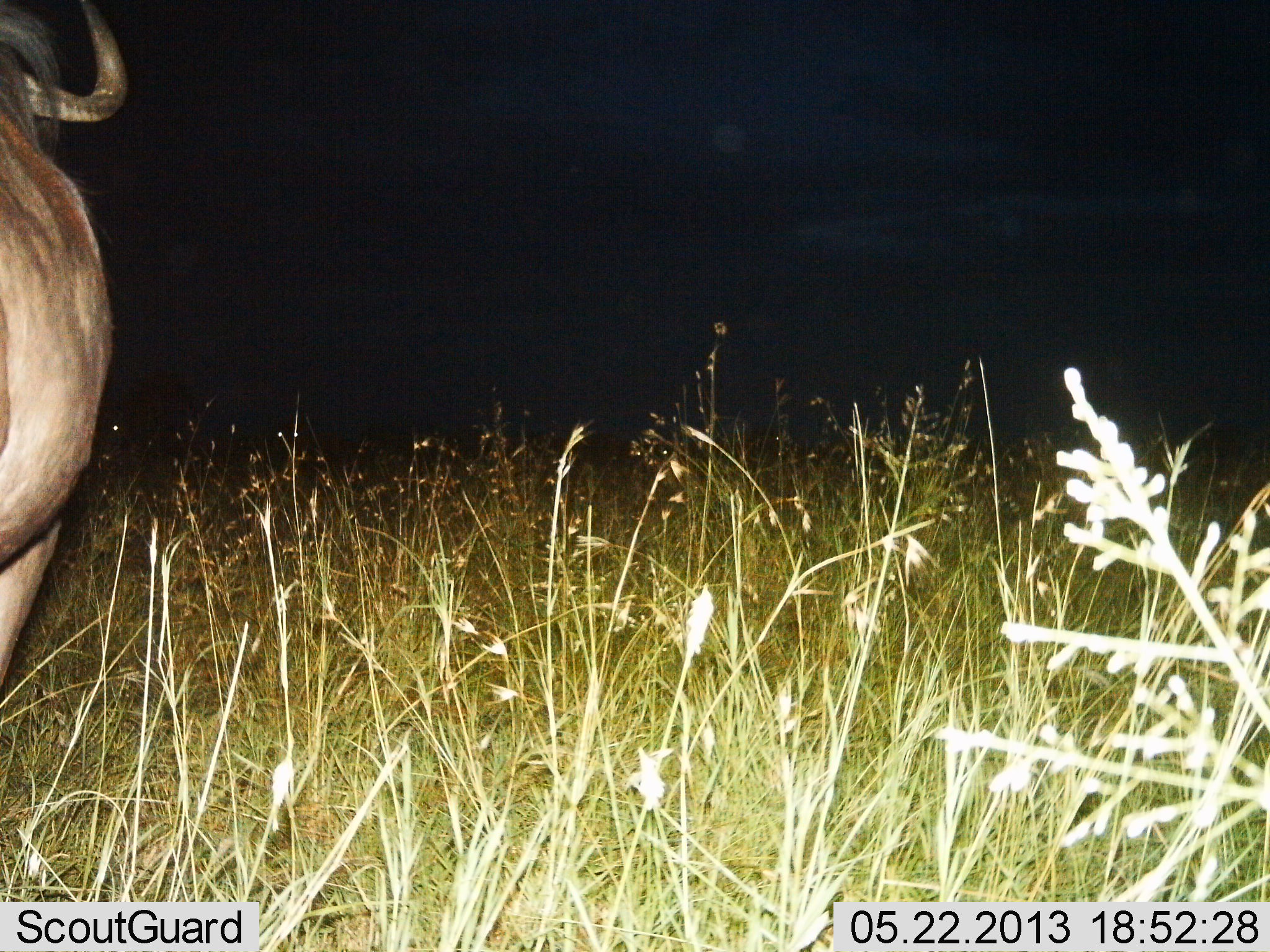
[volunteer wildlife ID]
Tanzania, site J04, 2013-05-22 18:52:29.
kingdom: Animalia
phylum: Chordata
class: Mammalia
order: Artiodactyla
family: Bovidae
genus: Connochaetes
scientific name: Connochaetes taurinus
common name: blue wildebeest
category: wildebeest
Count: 1.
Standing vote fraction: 76%.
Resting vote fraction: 0%.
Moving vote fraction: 19%.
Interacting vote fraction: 5%.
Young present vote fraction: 0%.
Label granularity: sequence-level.